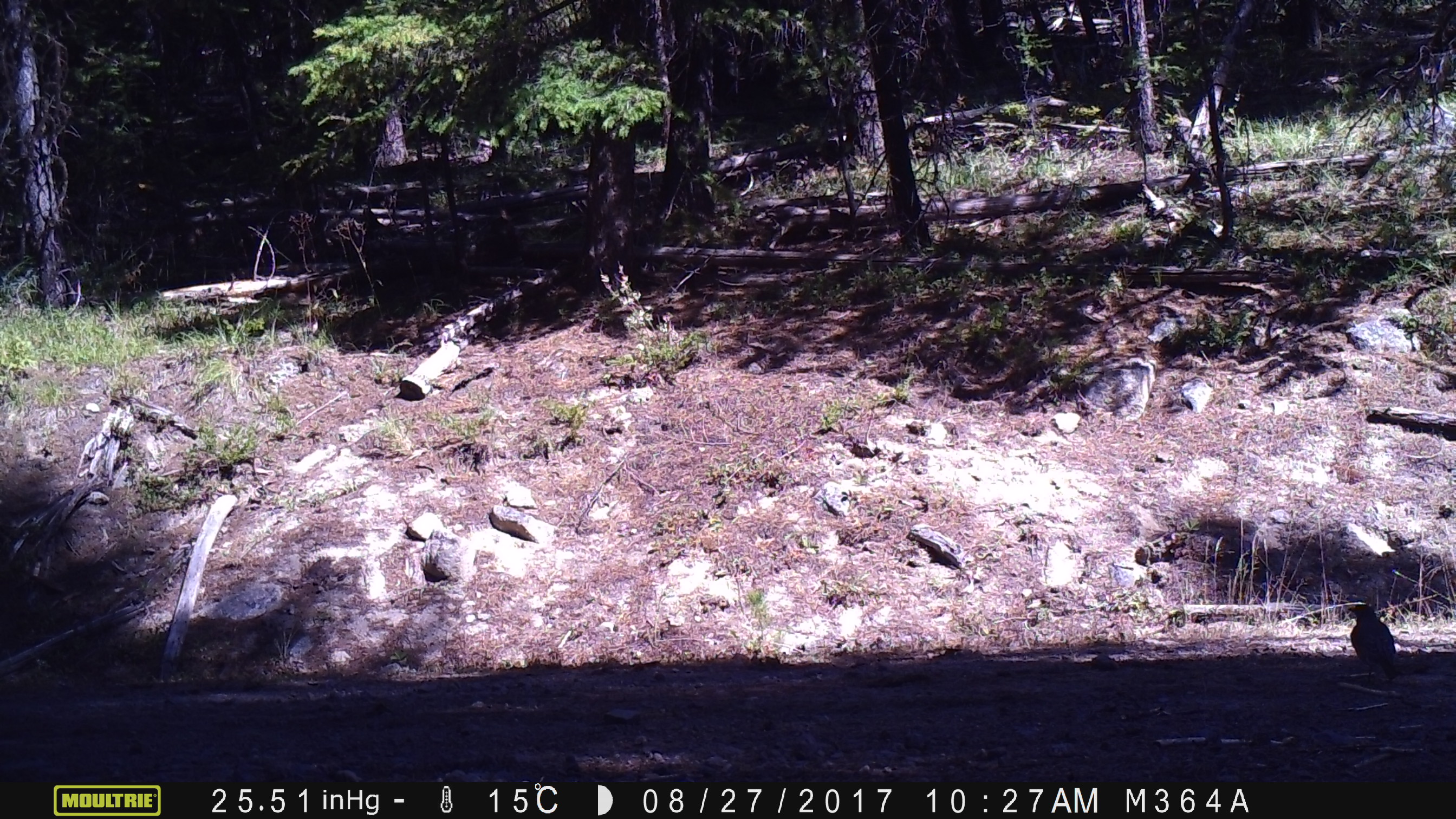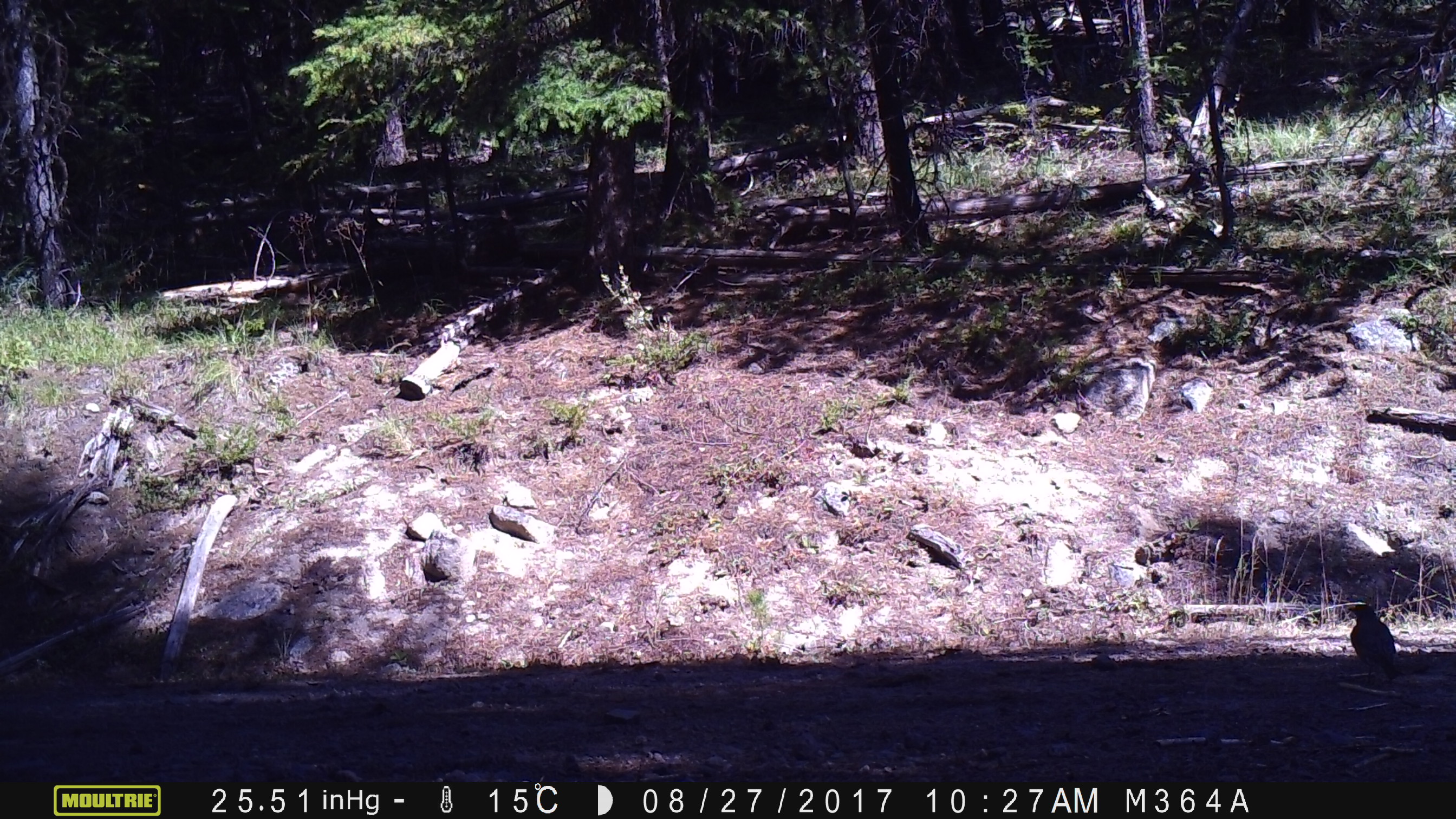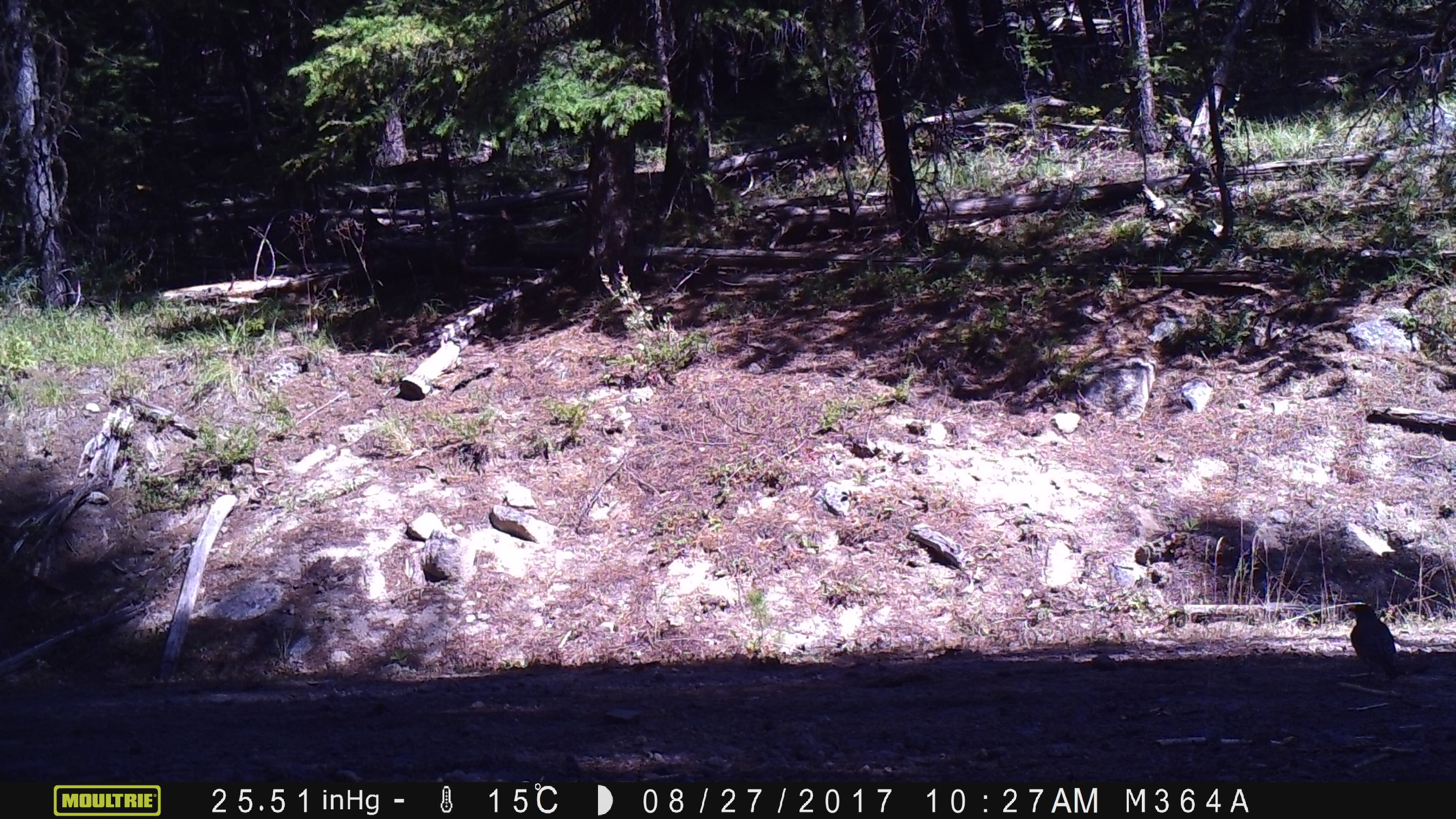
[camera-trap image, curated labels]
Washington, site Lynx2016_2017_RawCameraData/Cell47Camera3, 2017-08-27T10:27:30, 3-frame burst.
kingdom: Animalia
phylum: Chordata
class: Aves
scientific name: Aves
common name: birds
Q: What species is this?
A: Aves (birds).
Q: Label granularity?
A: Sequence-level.